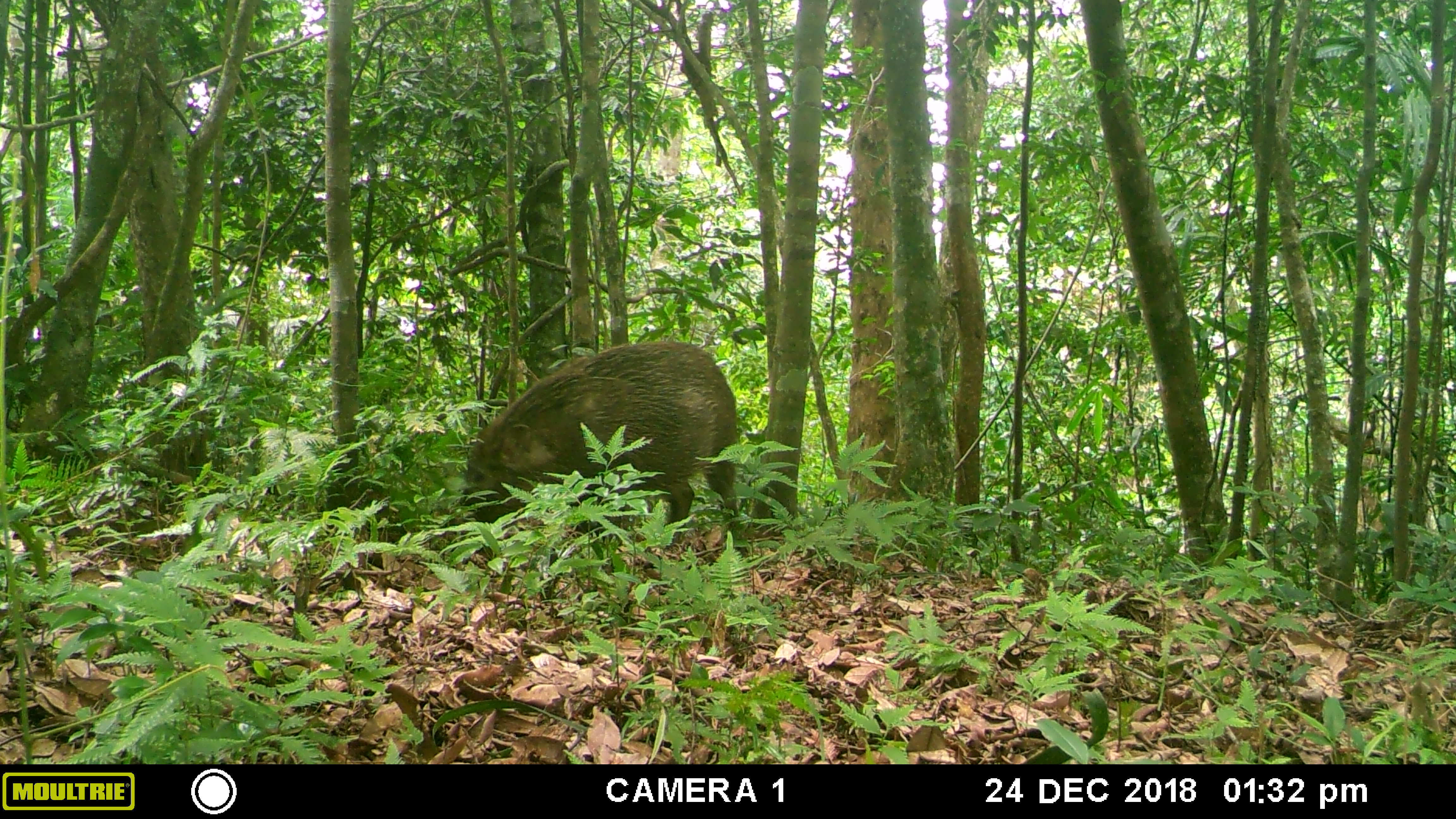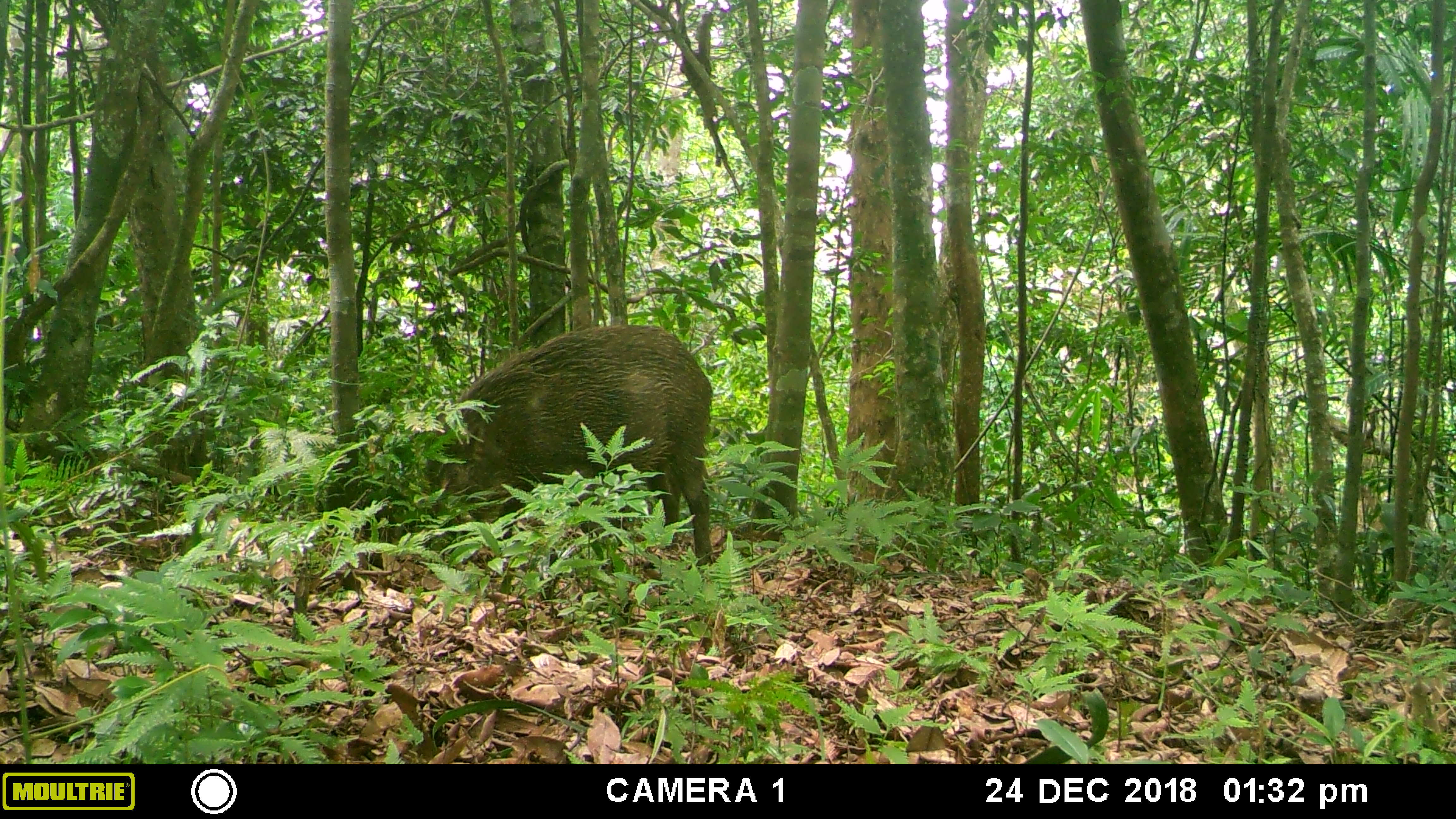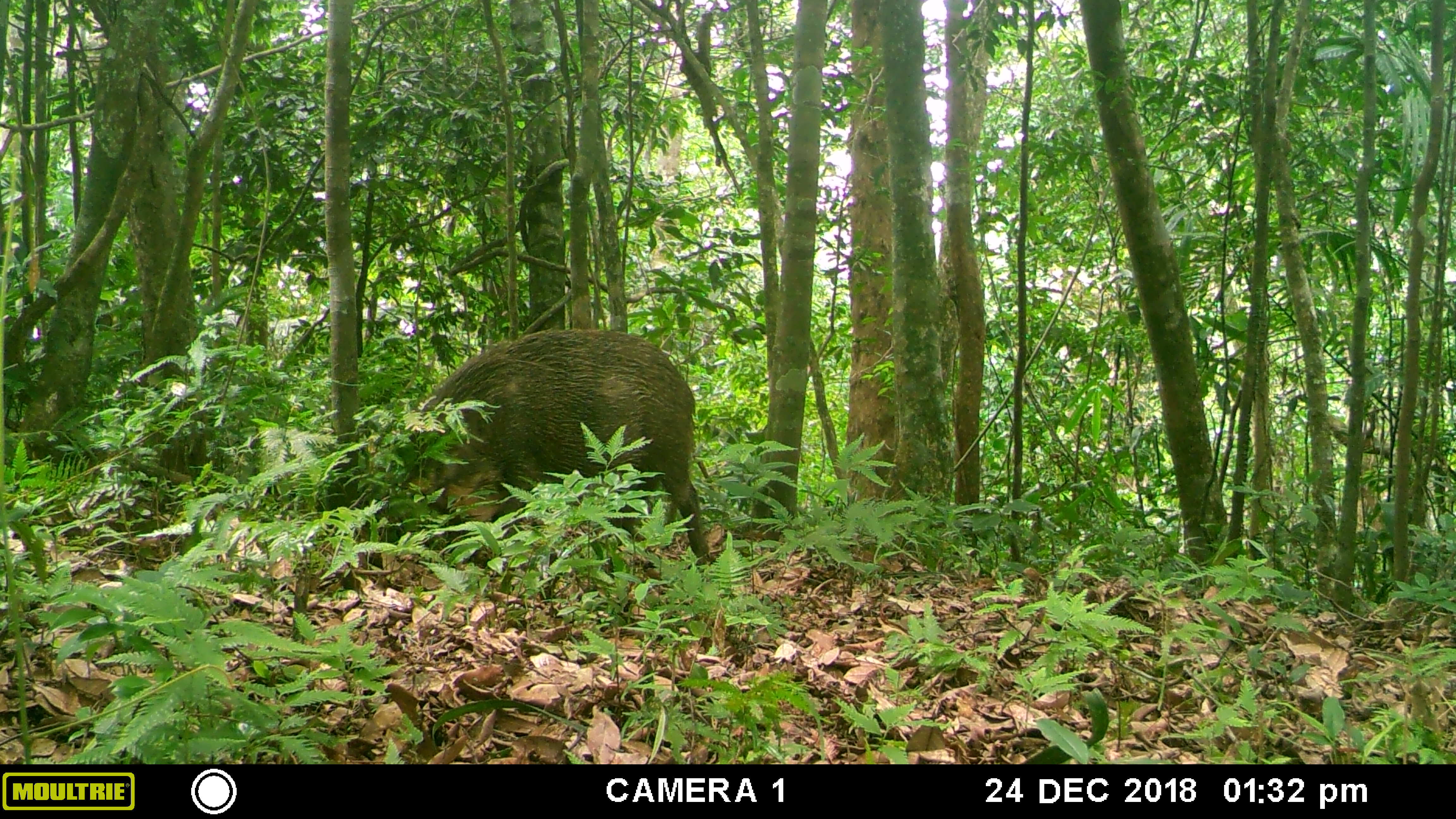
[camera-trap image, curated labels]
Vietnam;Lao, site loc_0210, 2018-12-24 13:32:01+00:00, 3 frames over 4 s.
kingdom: Animalia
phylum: Chordata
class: Mammalia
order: Artiodactyla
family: Suidae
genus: Sus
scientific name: Sus scrofa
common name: eurasian wild pig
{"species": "eurasian wild pig (Sus scrofa)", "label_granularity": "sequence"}